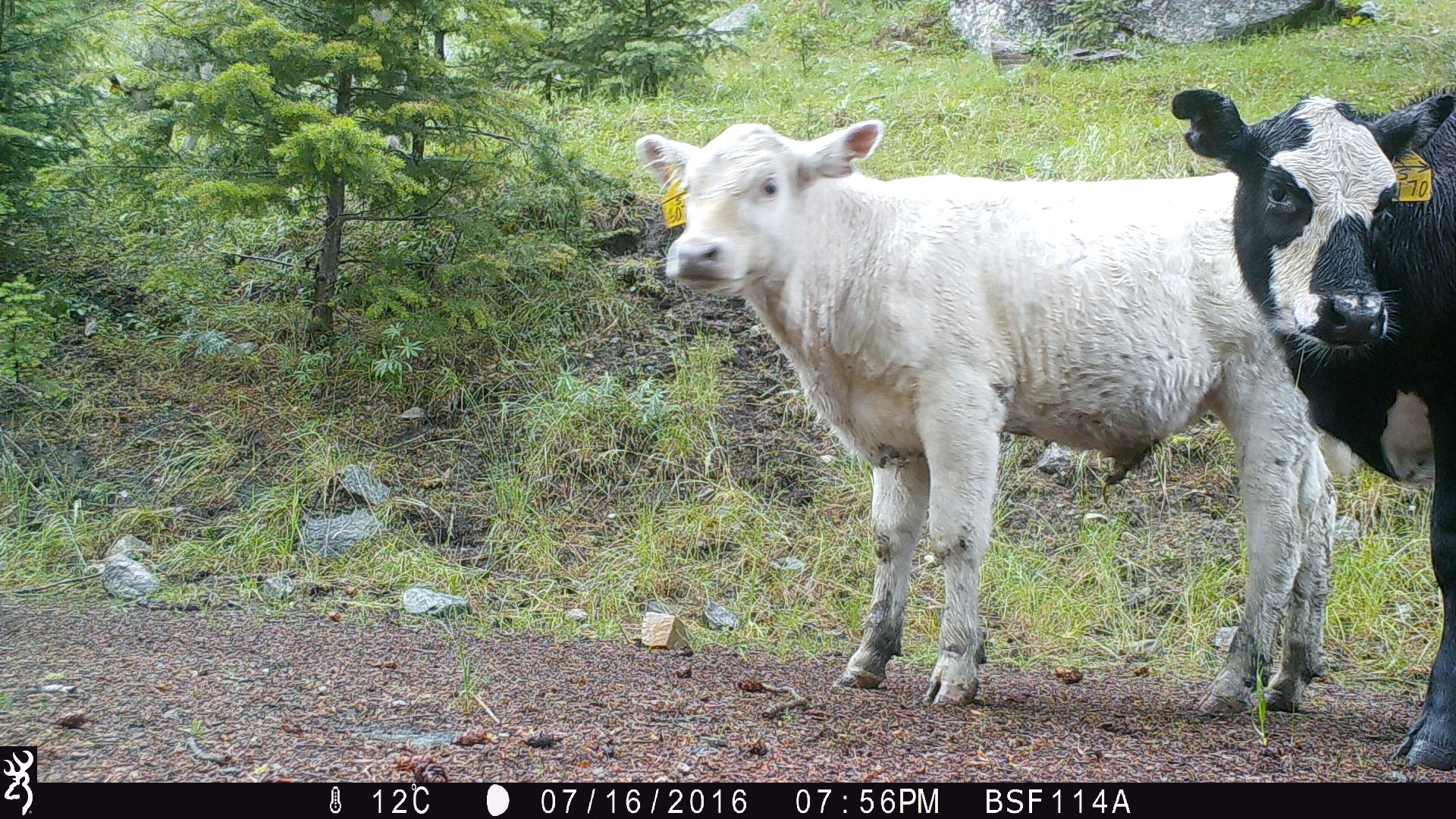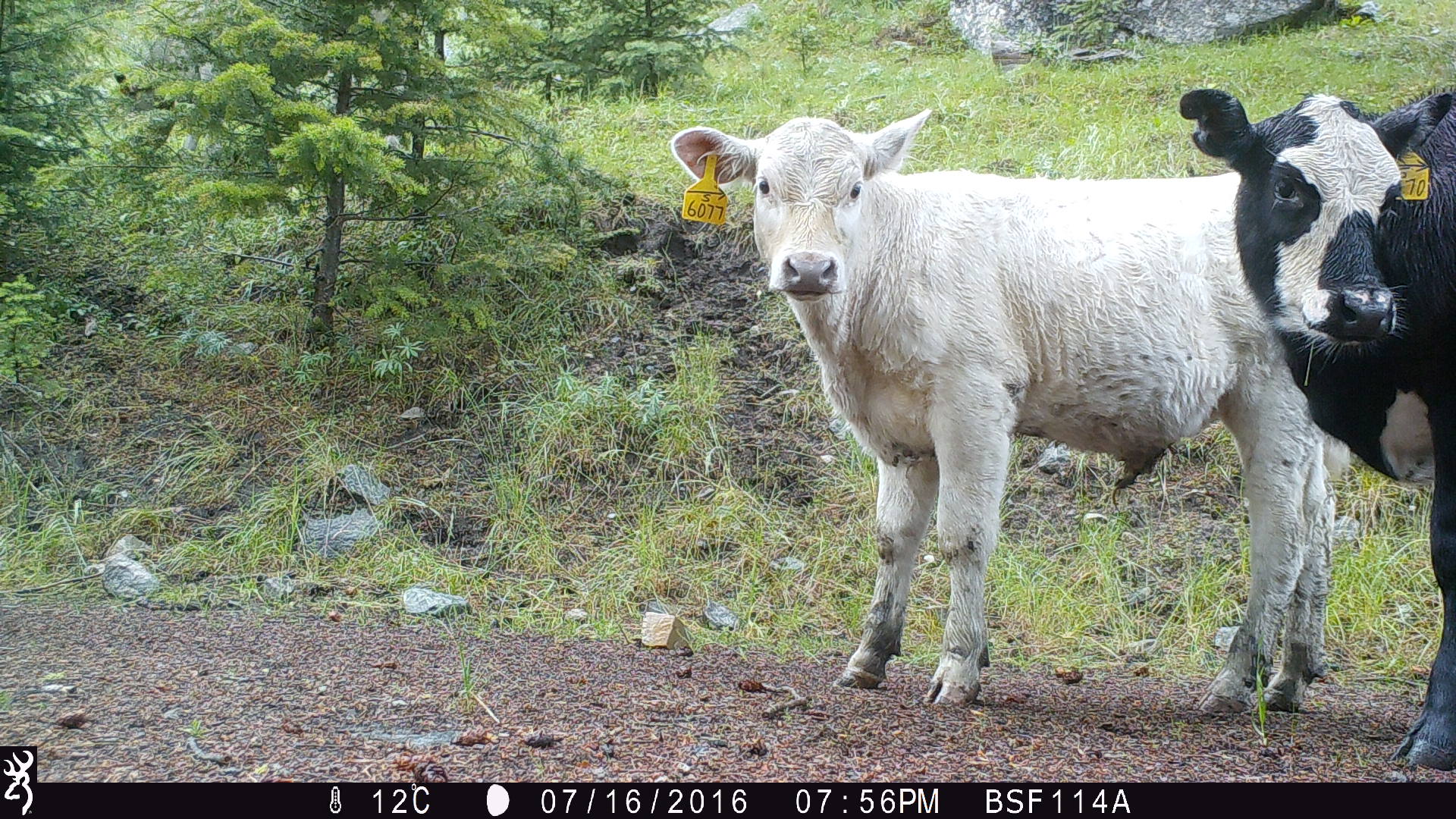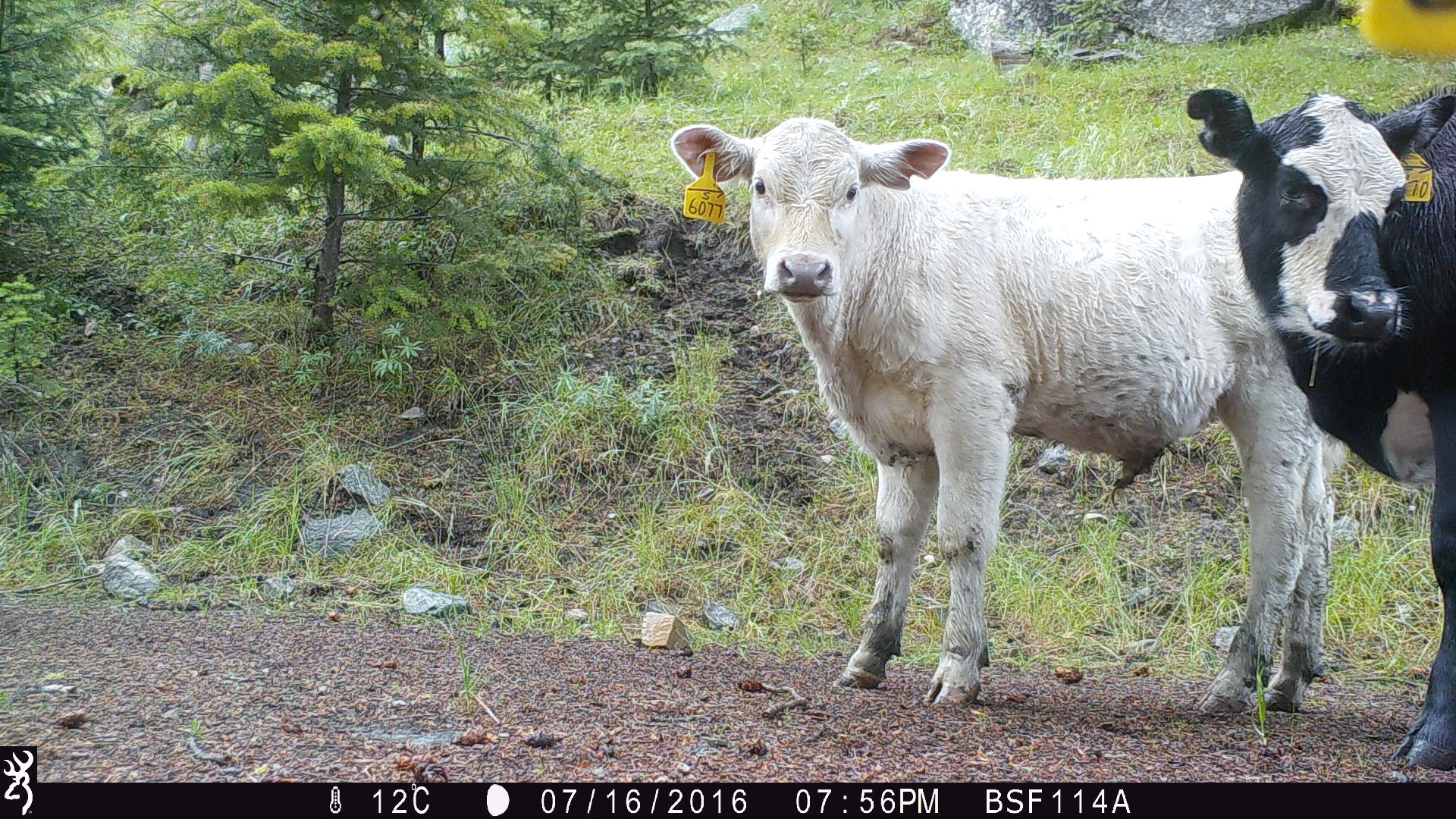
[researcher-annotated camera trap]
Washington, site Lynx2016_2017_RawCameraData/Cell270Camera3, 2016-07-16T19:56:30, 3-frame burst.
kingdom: Animalia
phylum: Chordata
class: Mammalia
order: Artiodactyla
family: Bovidae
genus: Bos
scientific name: Bos taurus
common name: domestic cattle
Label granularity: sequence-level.